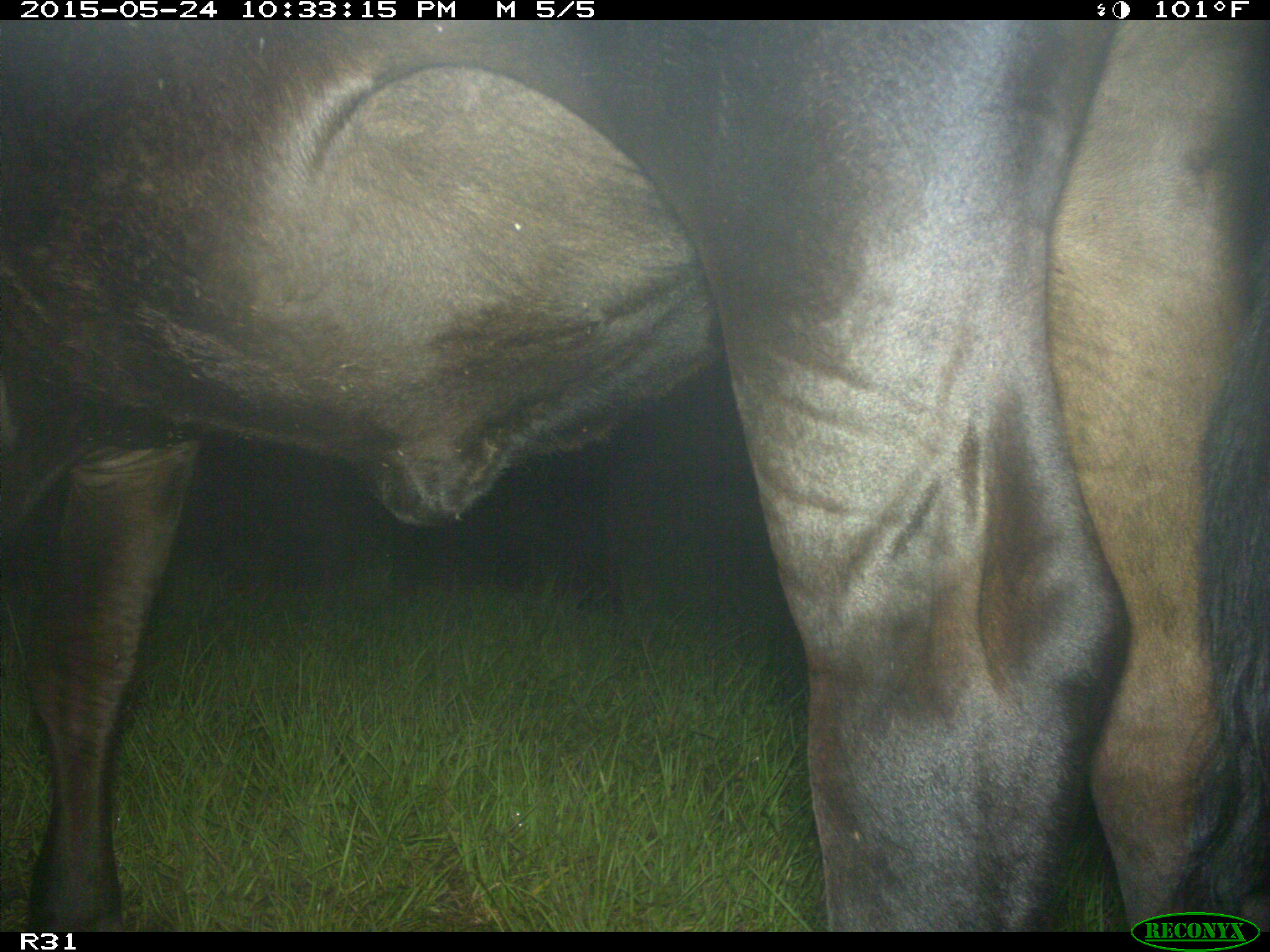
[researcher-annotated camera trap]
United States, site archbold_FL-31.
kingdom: Animalia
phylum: Chordata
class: Mammalia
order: Artiodactyla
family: Bovidae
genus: Bos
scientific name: Bos taurus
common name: domestic cow